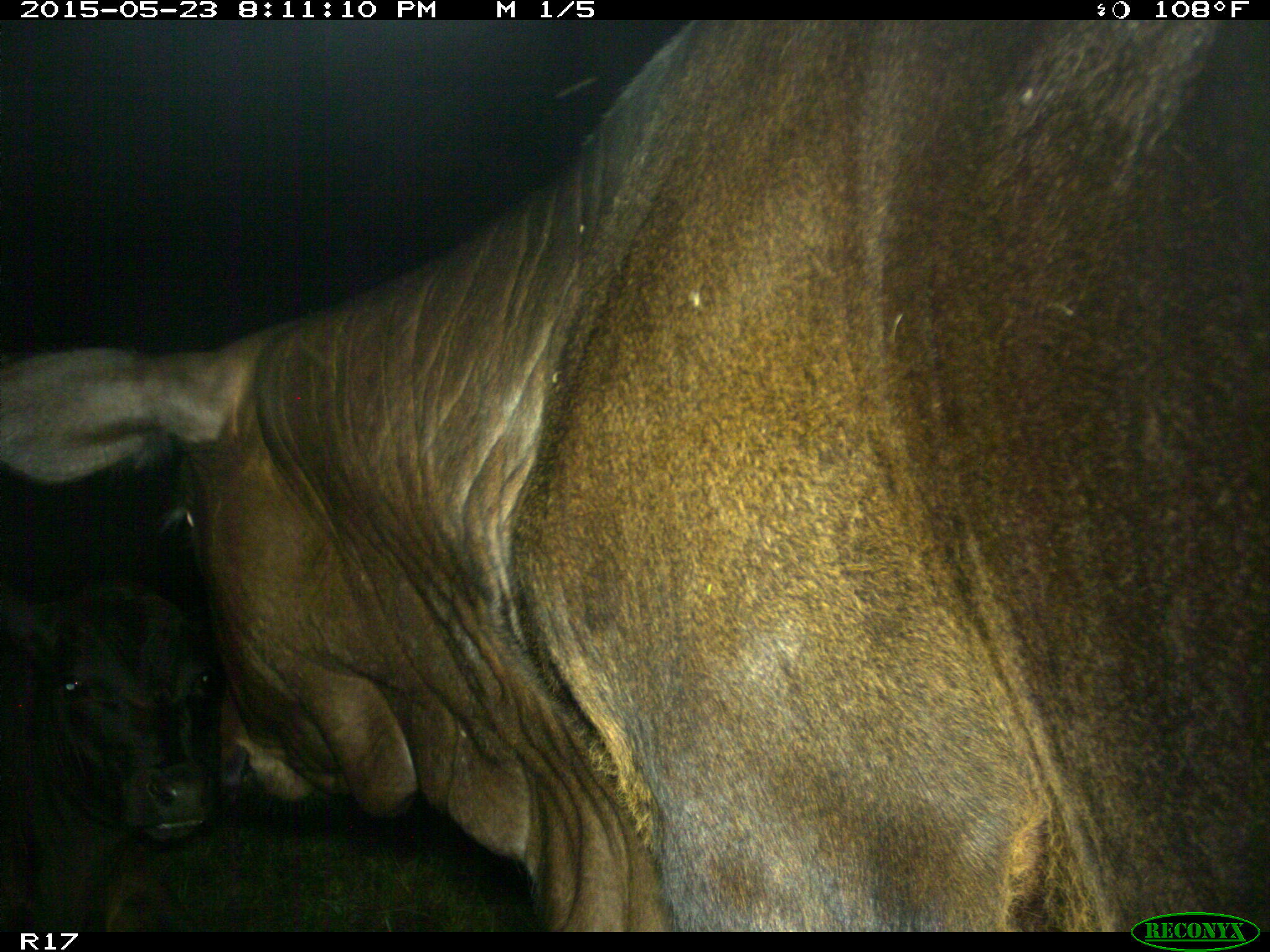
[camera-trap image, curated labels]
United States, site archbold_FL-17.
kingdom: Animalia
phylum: Chordata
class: Mammalia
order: Artiodactyla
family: Bovidae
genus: Bos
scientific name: Bos taurus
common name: domestic cow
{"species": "Bos taurus (domestic cow)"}